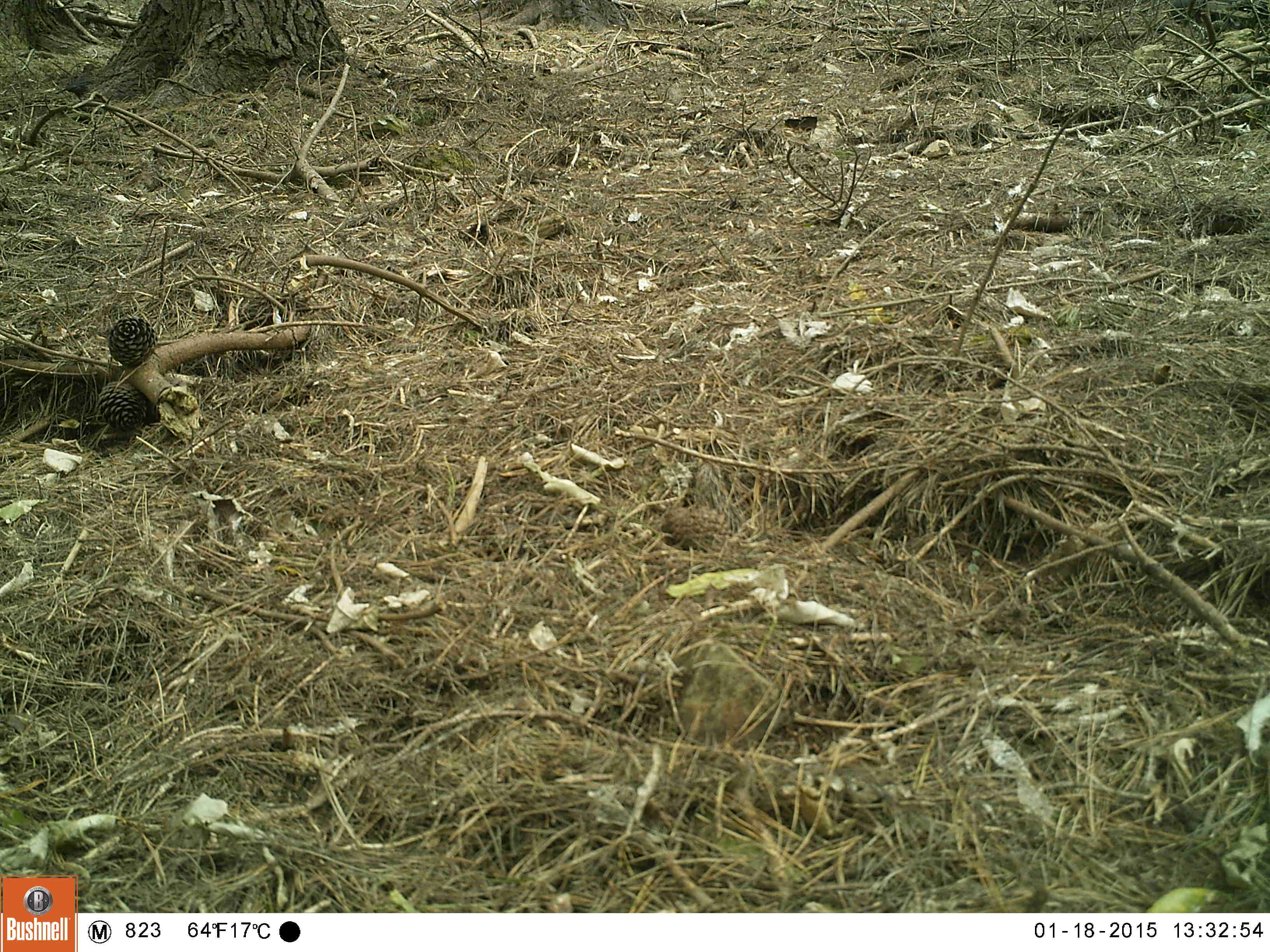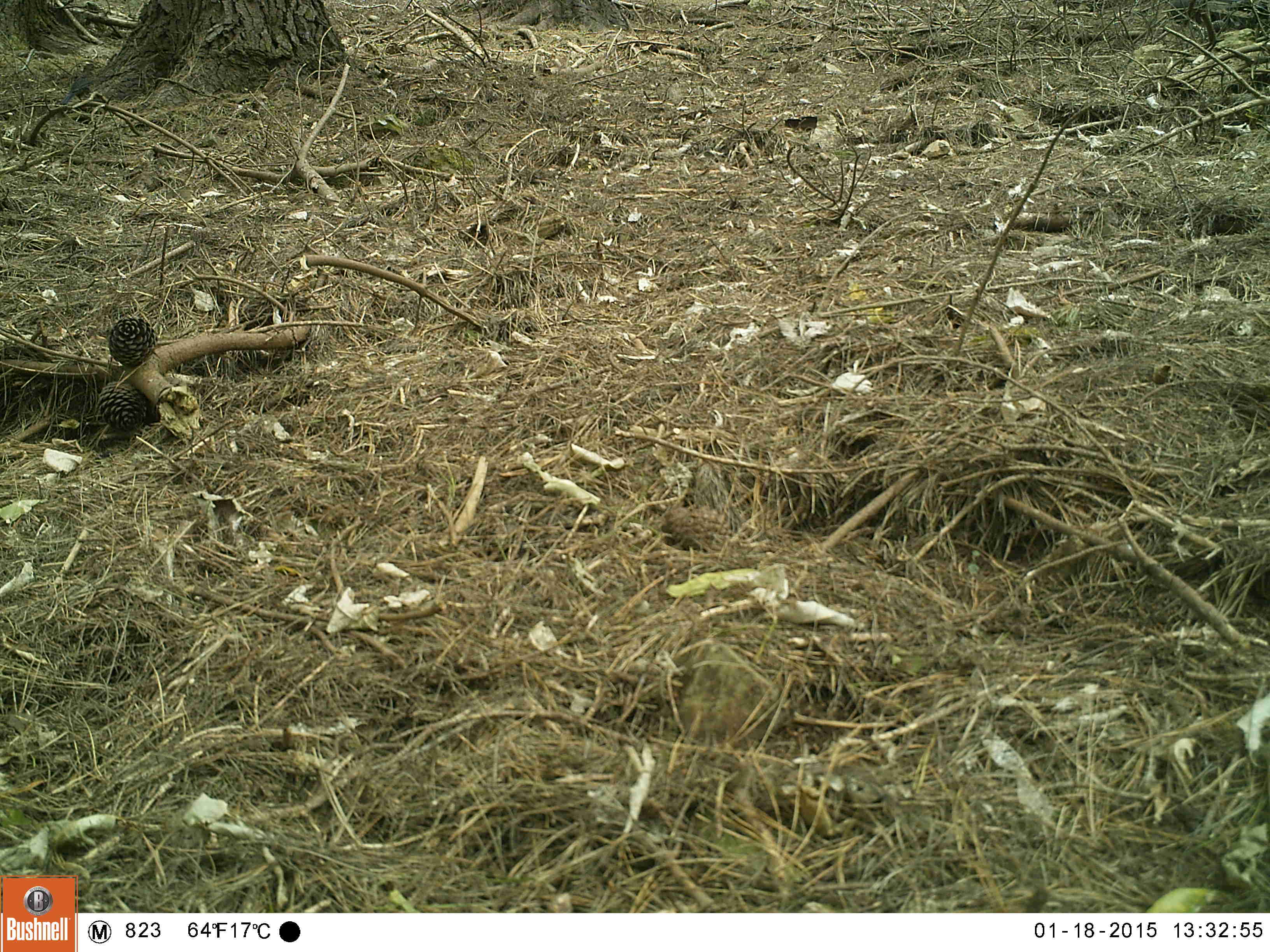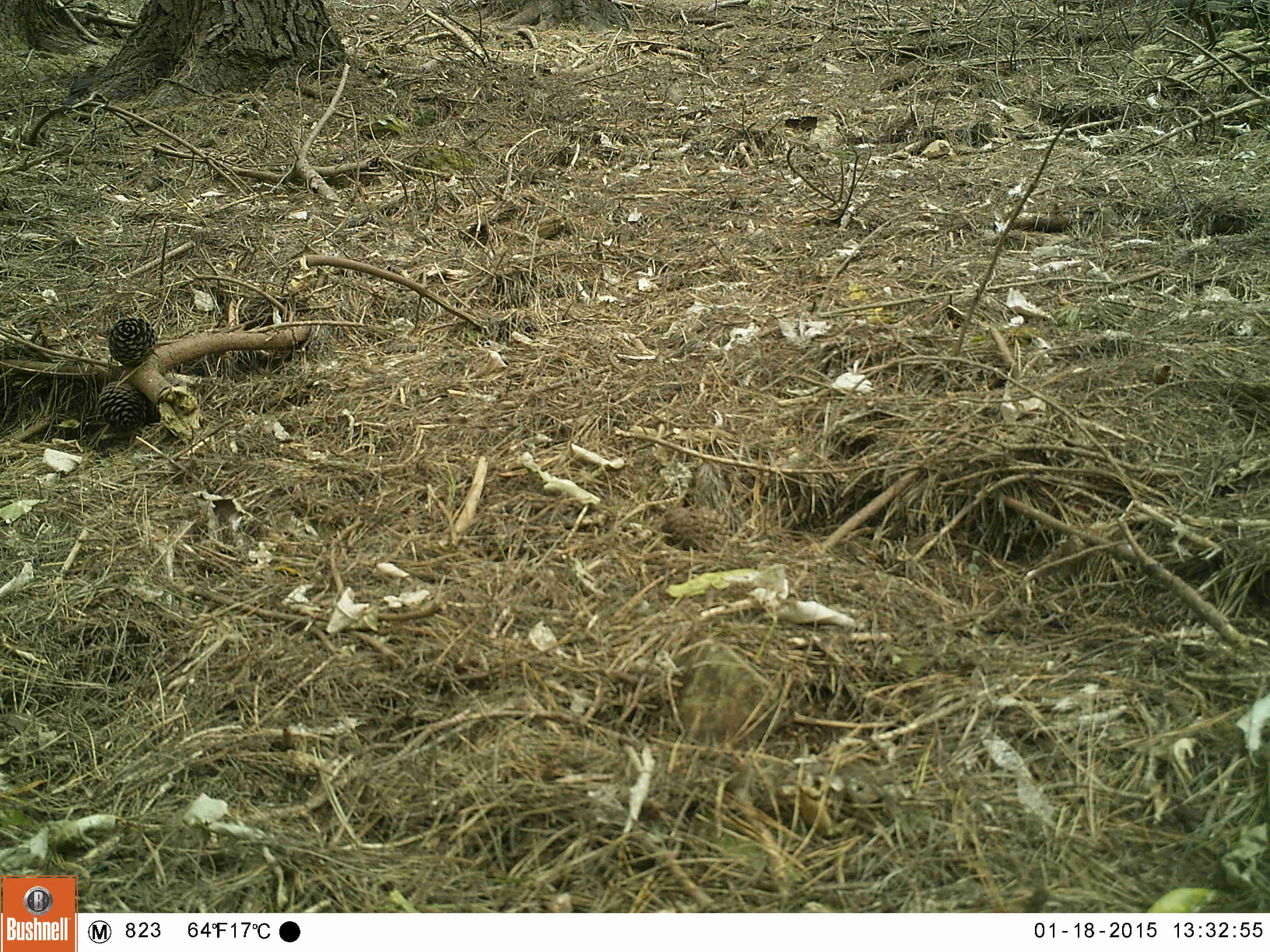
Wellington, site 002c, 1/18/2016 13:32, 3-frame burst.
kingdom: Animalia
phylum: Chordata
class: Aves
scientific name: Aves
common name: bird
Bird (Aves).